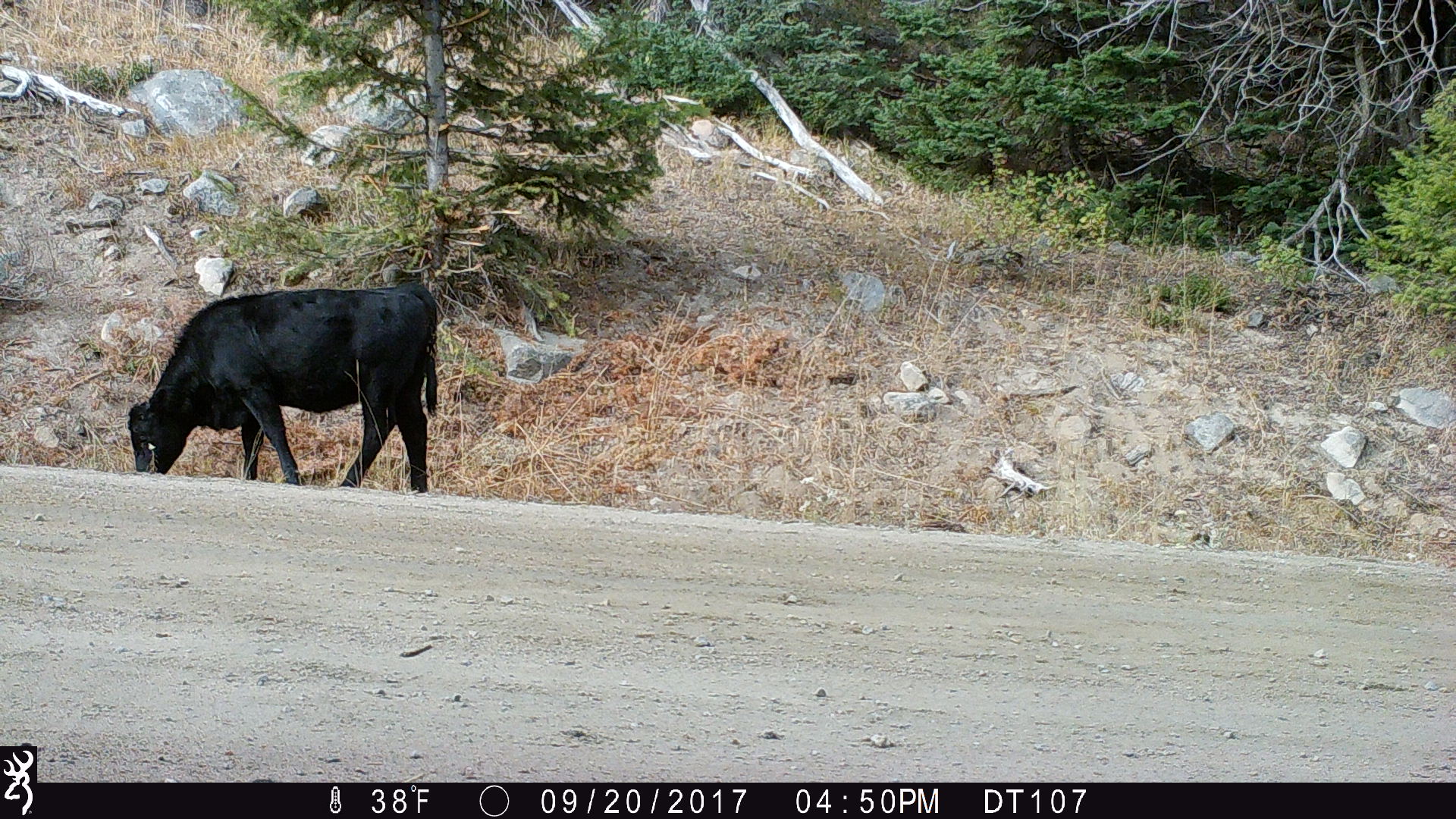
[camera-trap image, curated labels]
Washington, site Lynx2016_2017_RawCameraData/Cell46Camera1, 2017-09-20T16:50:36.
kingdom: Animalia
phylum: Chordata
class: Mammalia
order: Artiodactyla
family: Bovidae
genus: Bos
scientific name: Bos taurus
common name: domestic cattle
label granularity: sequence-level